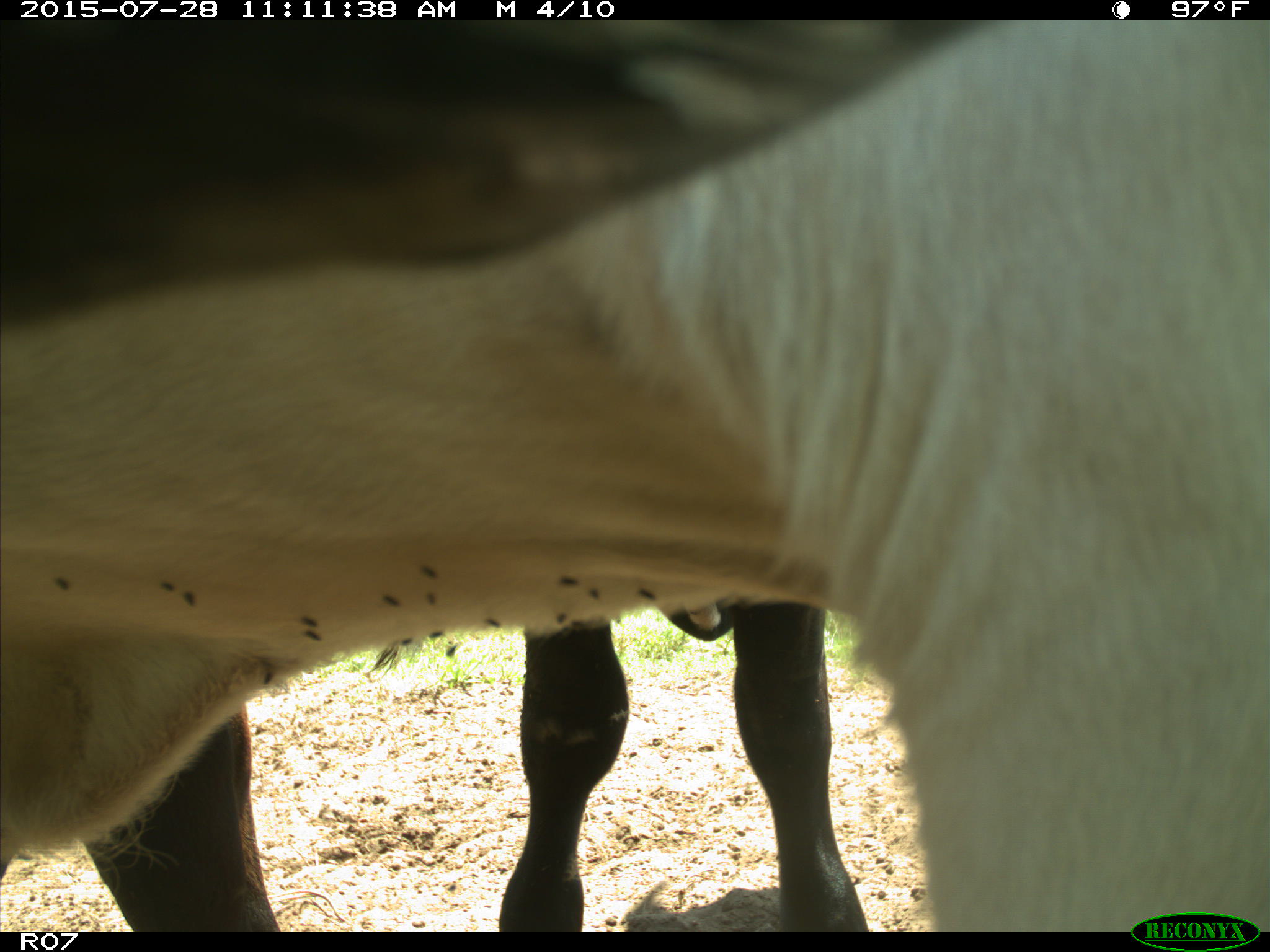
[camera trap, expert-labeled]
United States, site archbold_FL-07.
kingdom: Animalia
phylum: Chordata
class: Mammalia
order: Artiodactyla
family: Bovidae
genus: Bos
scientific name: Bos taurus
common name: domestic cow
Bos taurus (domestic cow).